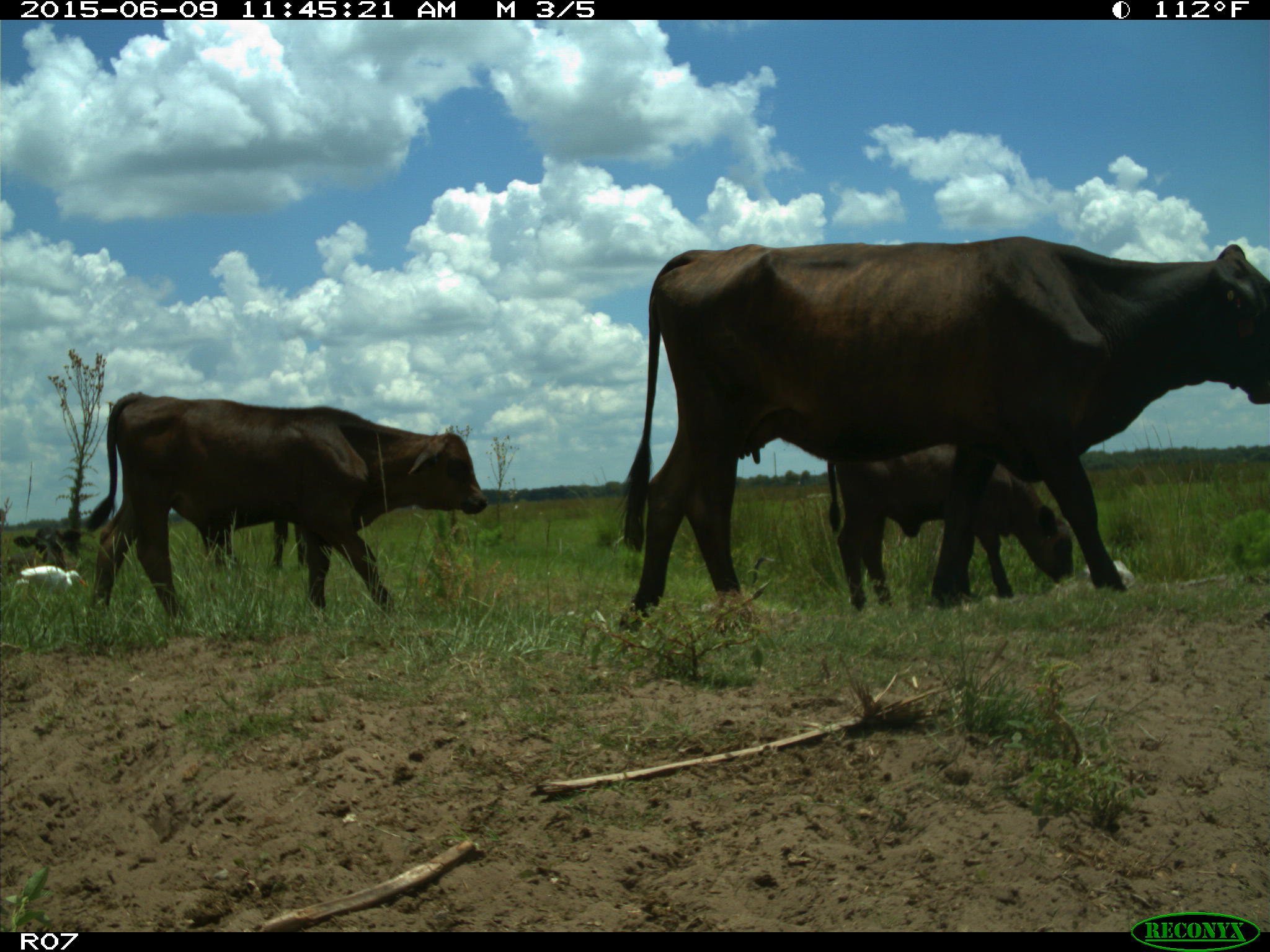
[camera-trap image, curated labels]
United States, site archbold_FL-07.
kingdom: Animalia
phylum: Chordata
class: Mammalia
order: Artiodactyla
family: Bovidae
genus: Bos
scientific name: Bos taurus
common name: domestic cow